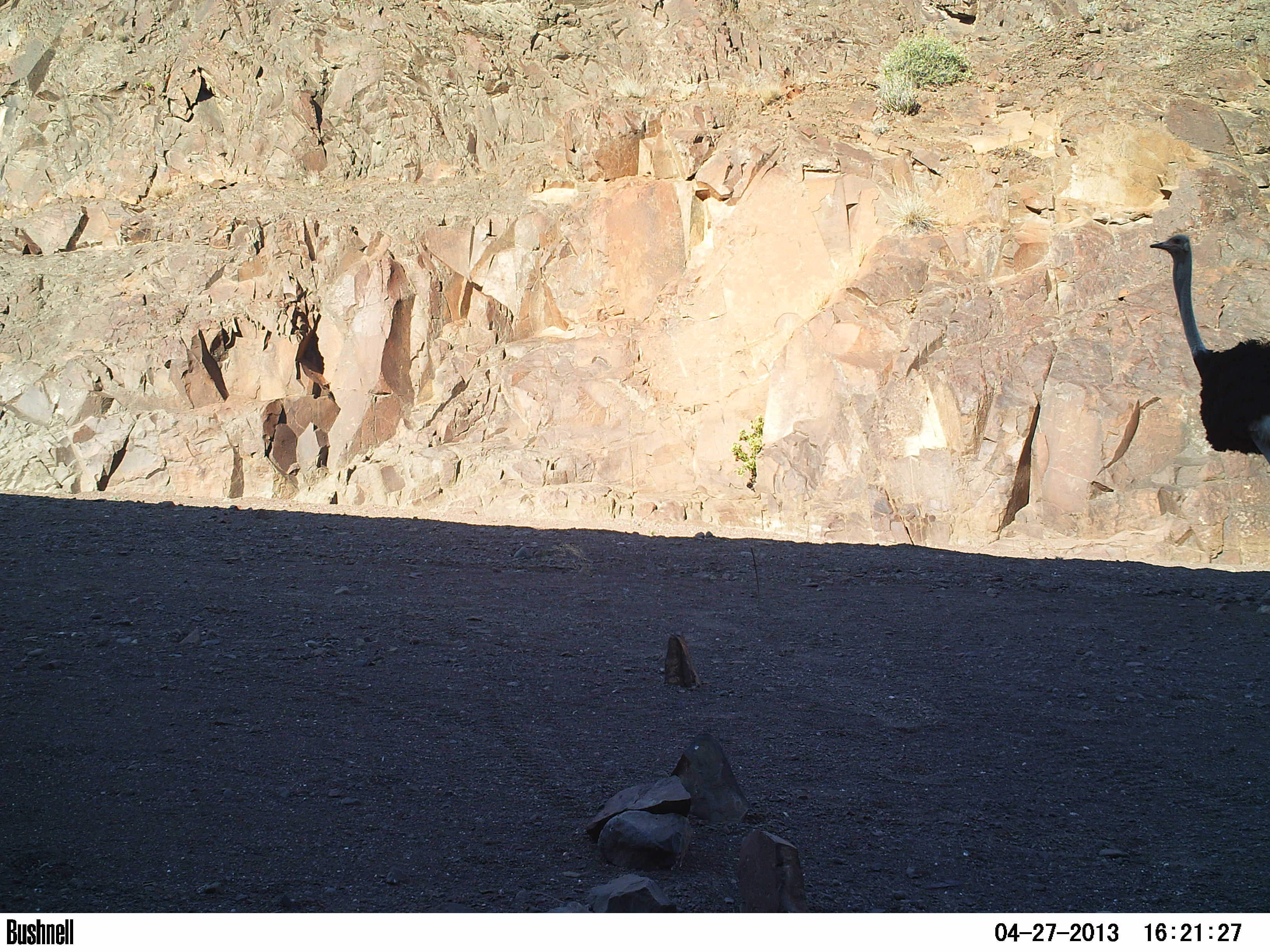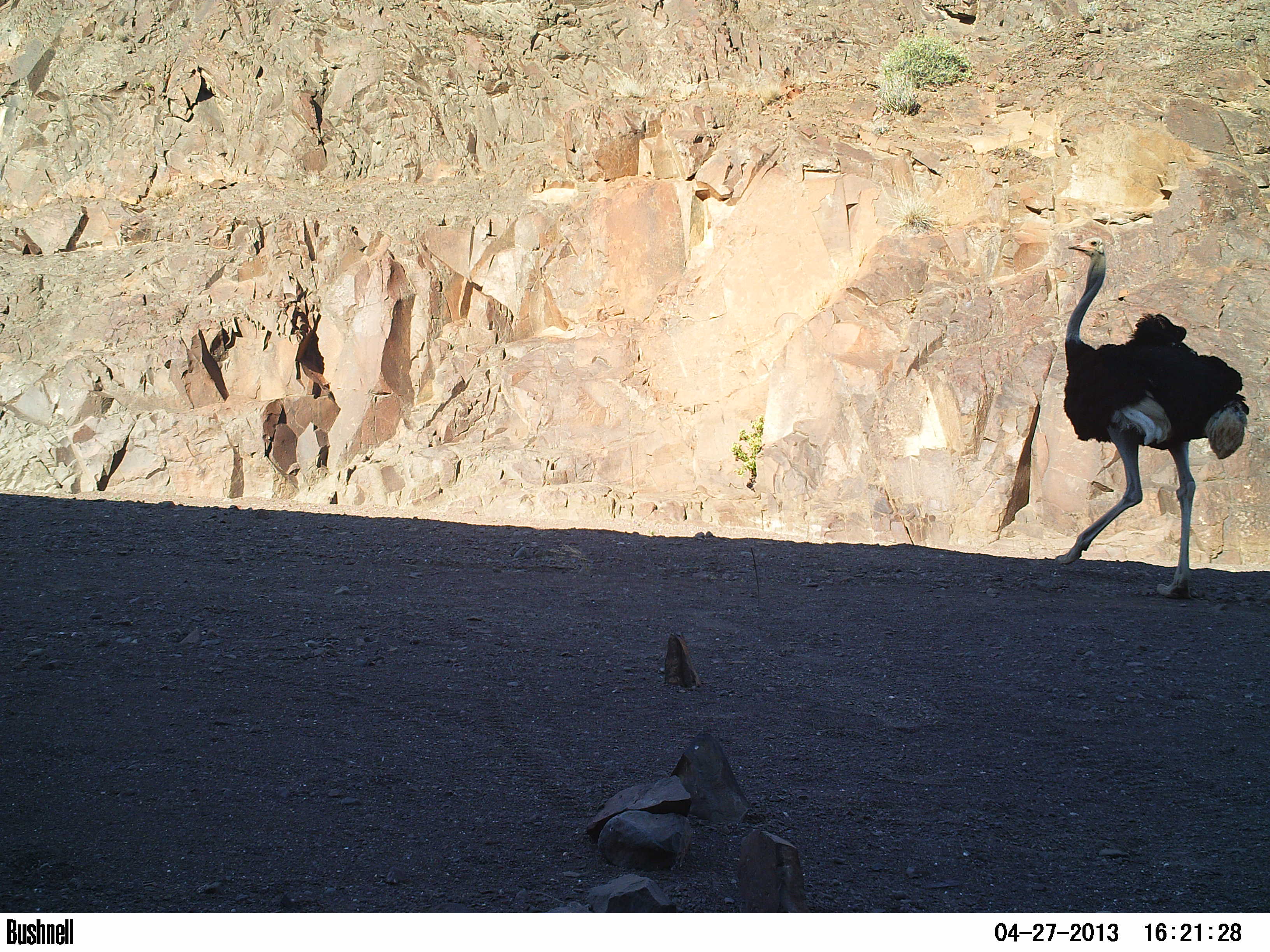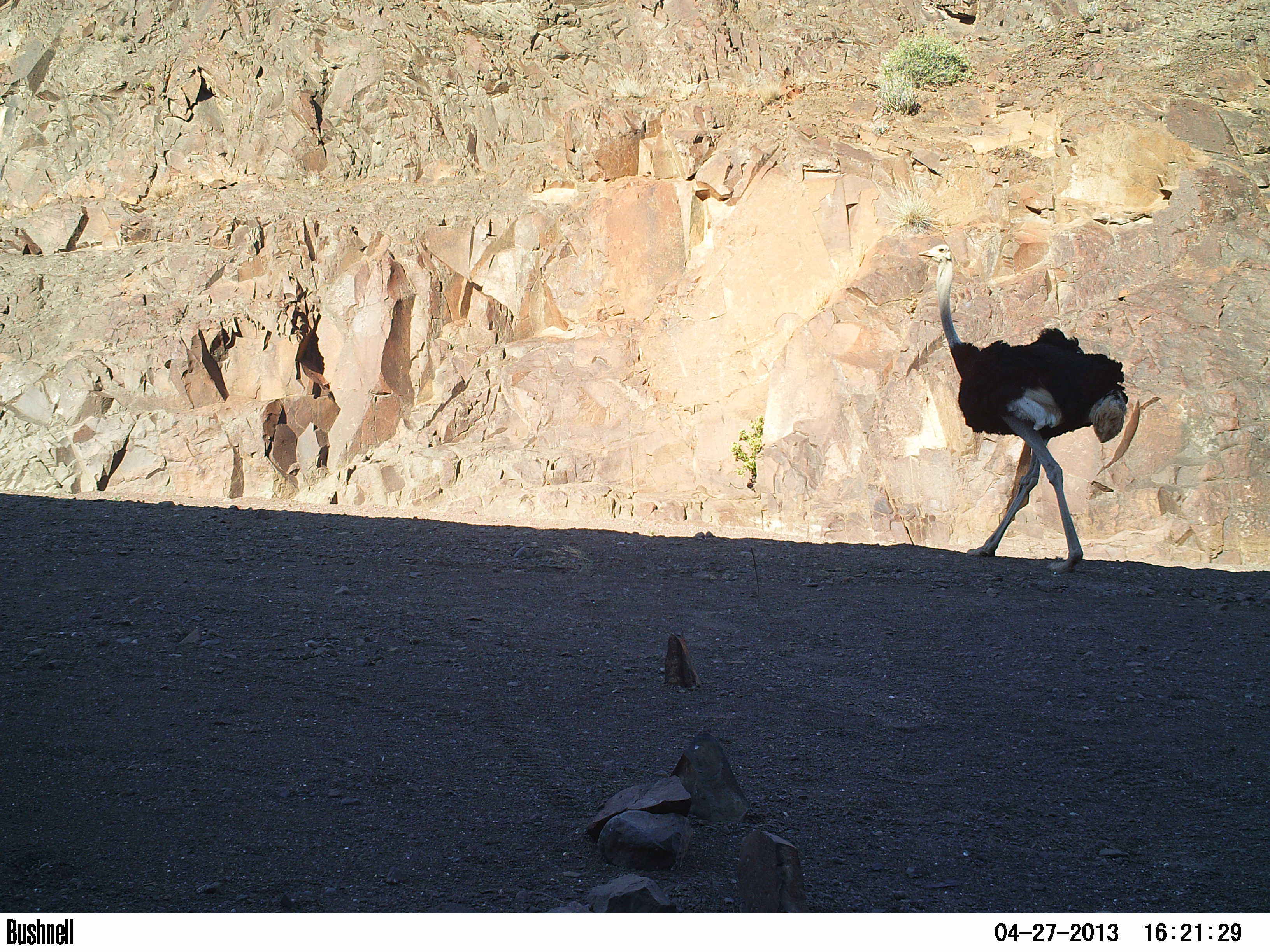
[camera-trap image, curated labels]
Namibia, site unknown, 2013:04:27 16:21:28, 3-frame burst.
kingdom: Animalia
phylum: Chordata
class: Aves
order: Struthioniformes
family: Struthionidae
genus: Struthio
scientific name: Struthio camelus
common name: common ostrich